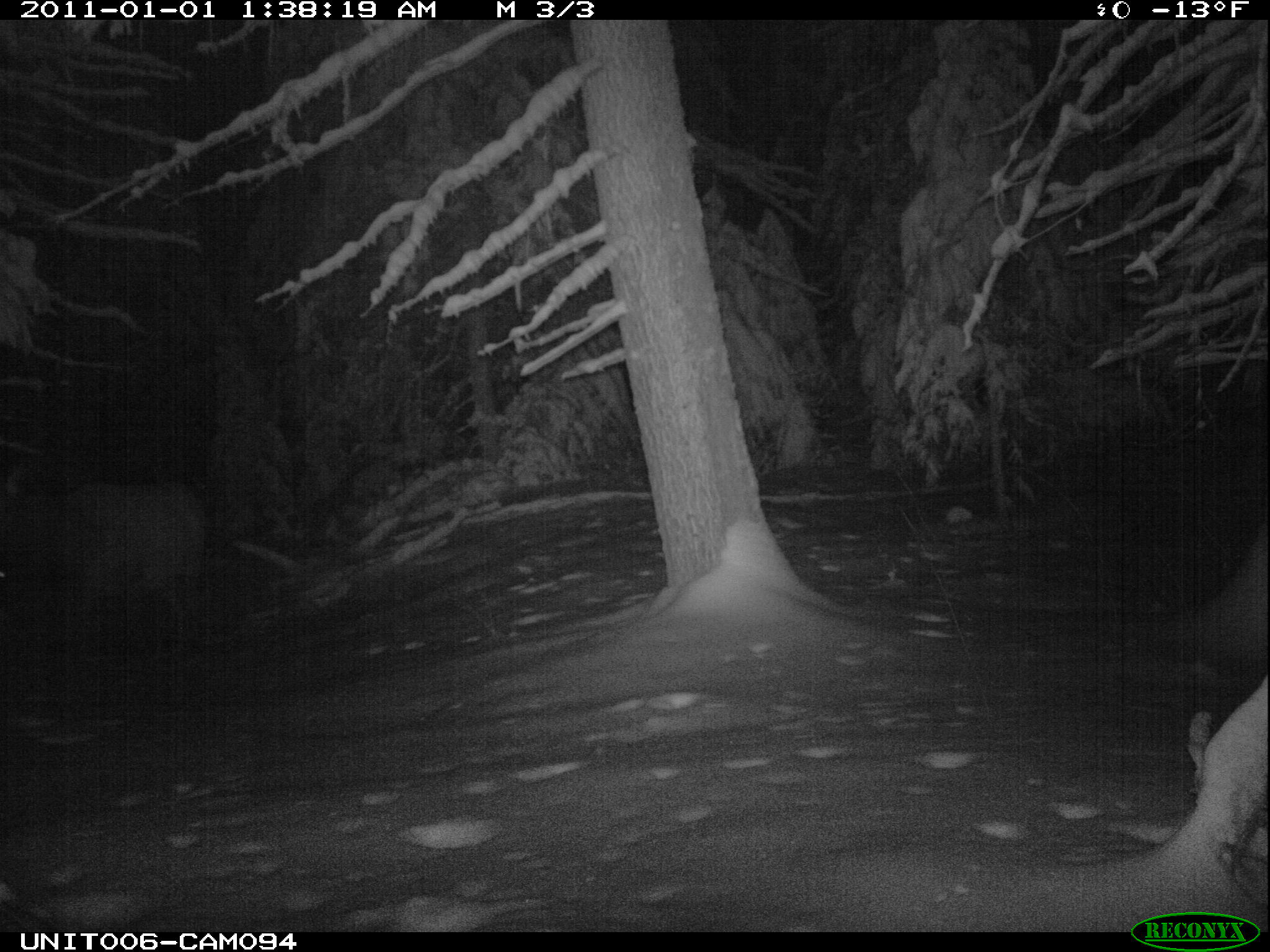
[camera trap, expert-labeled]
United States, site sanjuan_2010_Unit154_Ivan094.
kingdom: Animalia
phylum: Chordata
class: Mammalia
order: Artiodactyla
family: Cervidae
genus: Cervus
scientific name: Cervus elaphus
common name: red deer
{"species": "Cervus elaphus (red deer)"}